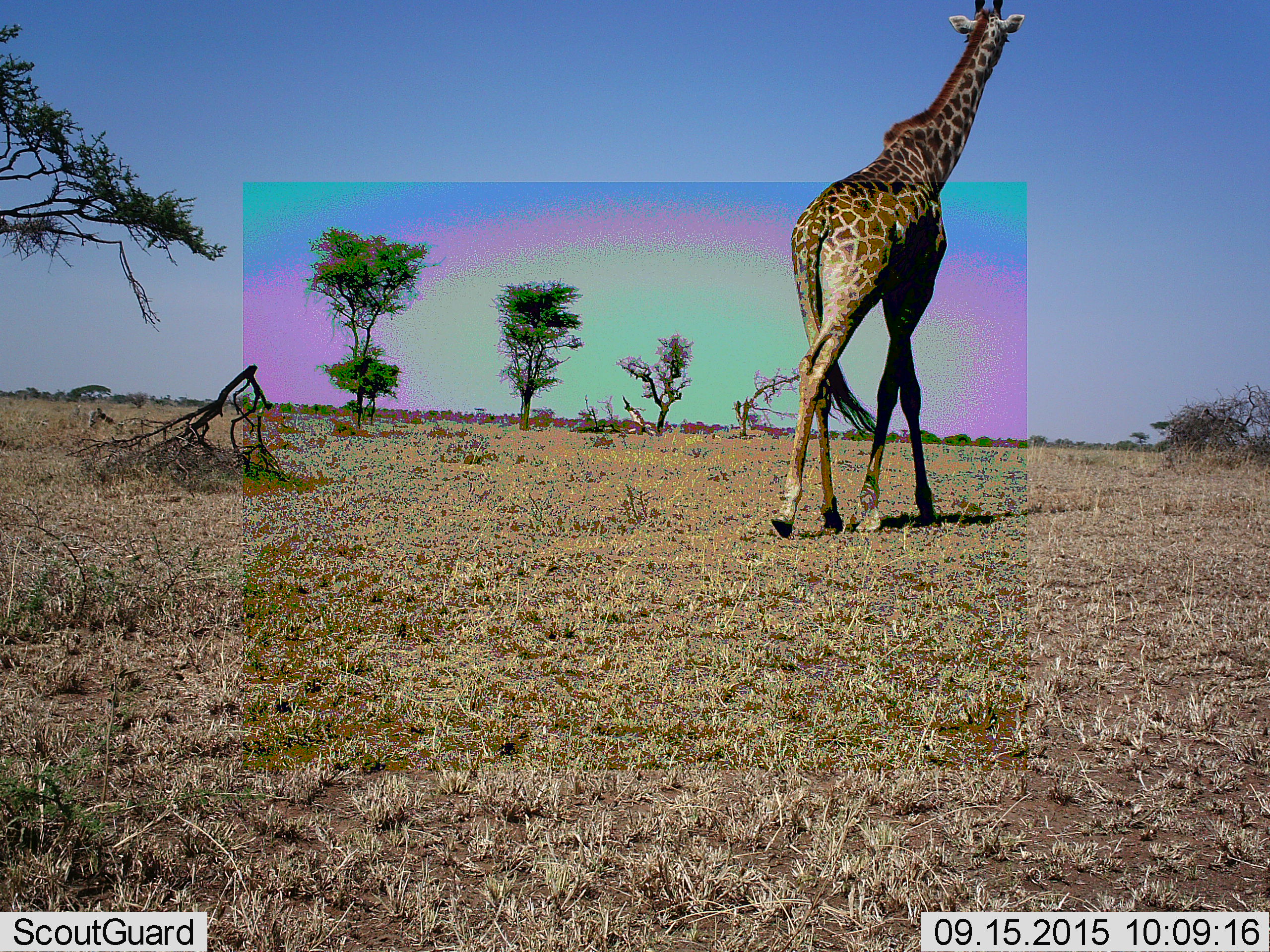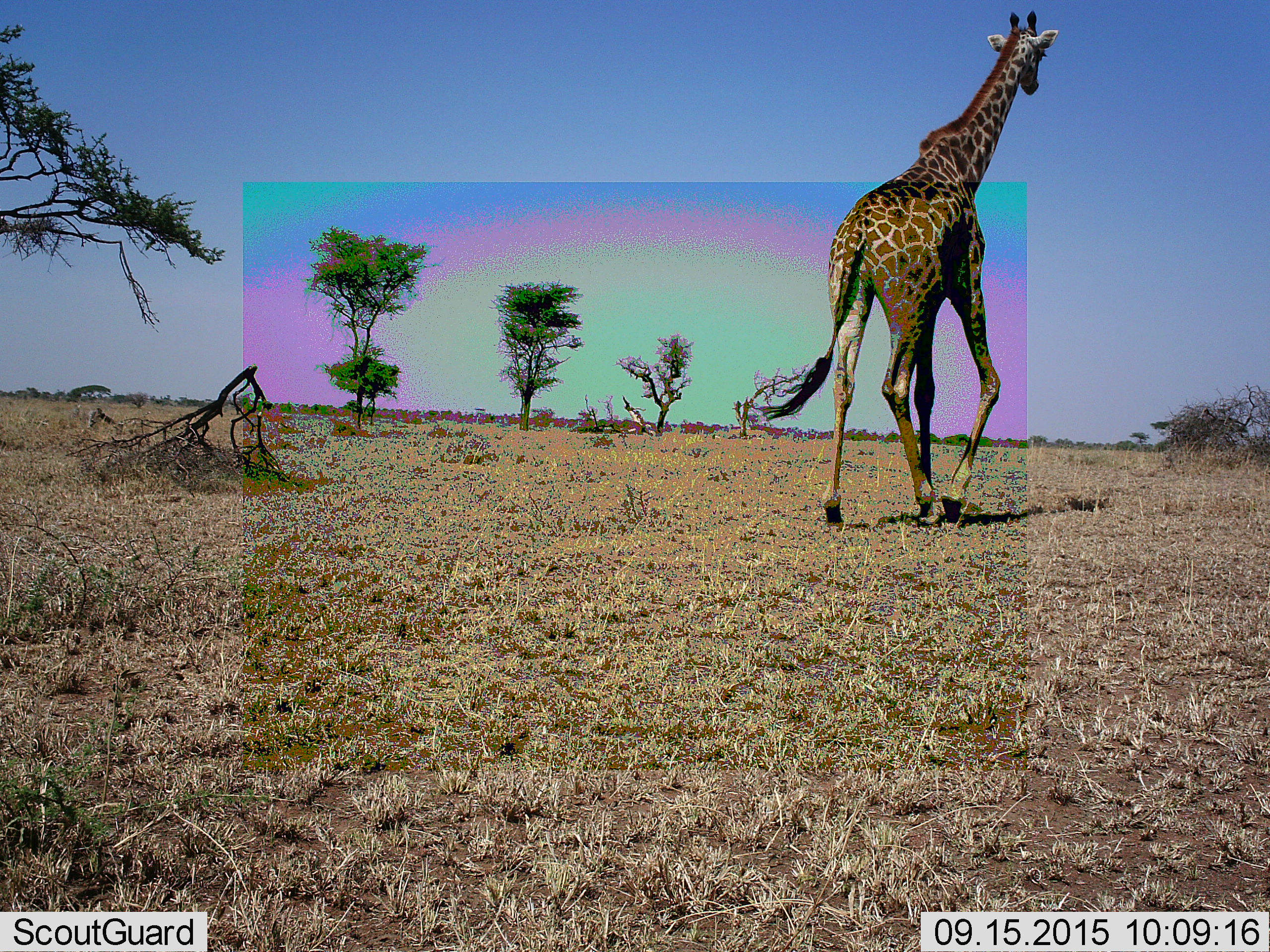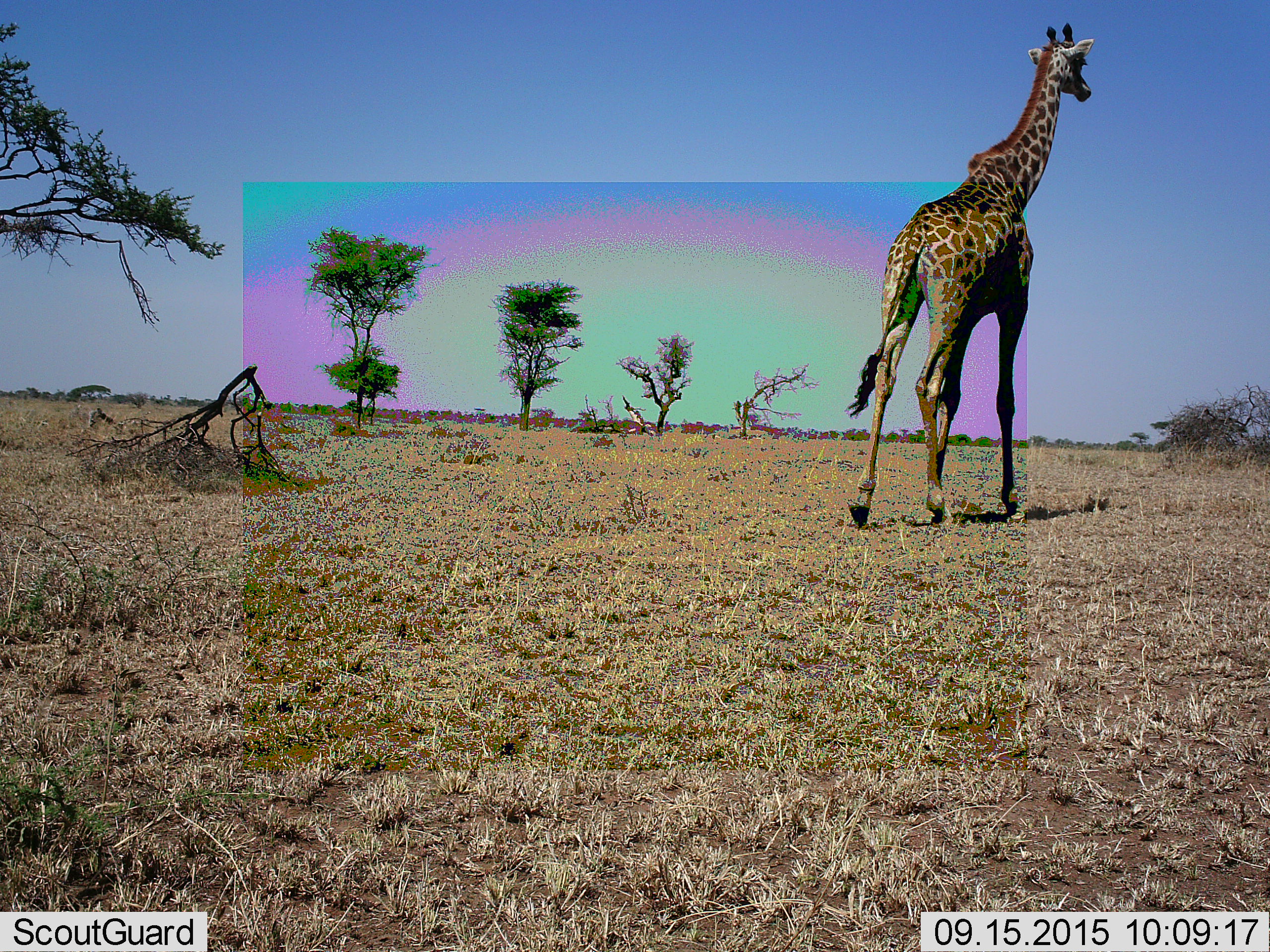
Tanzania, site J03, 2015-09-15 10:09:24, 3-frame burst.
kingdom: Animalia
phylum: Chordata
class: Mammalia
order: Artiodactyla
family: Giraffidae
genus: Giraffa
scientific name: Giraffa camelopardalis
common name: giraffe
Giraffe (Giraffa camelopardalis), count 1. Behavior (volunteer vote fractions): standing 20%, resting 0%, moving 80%, interacting 0%. Young present (vote fraction): 0%. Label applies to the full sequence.